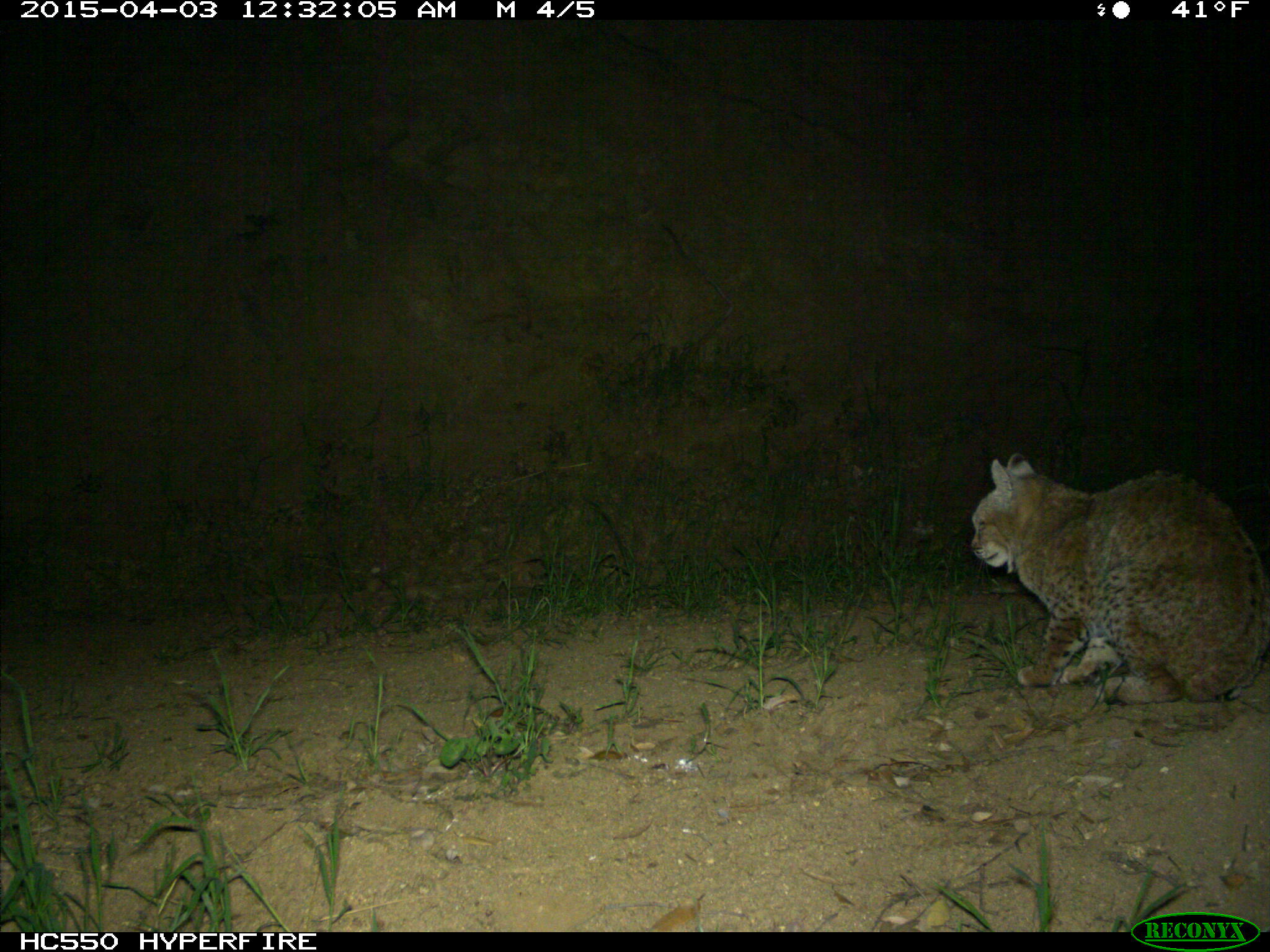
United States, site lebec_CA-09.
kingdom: Animalia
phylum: Chordata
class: Mammalia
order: Carnivora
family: Felidae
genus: Lynx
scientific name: Lynx rufus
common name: bobcat